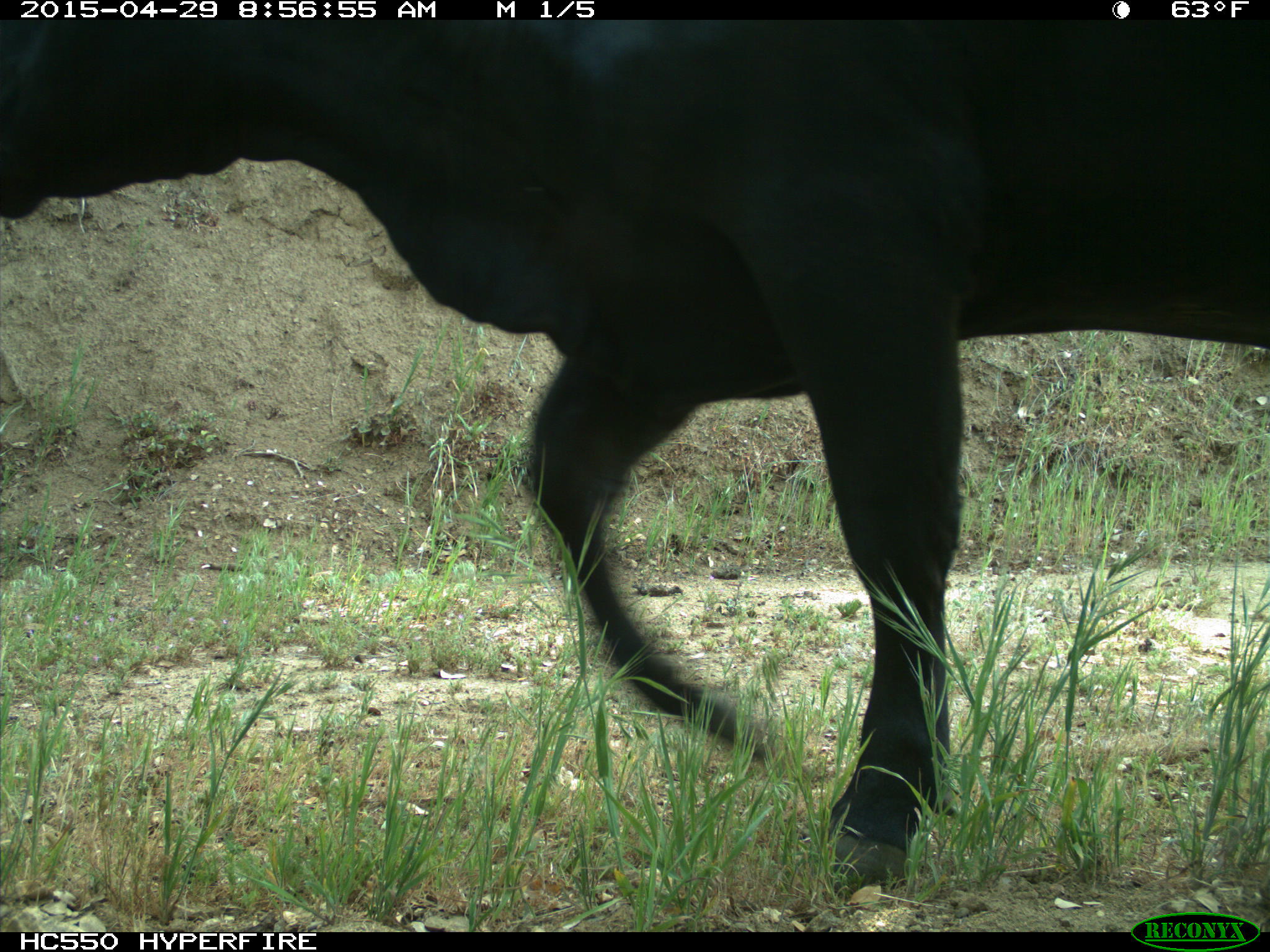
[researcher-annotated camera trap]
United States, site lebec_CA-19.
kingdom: Animalia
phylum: Chordata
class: Mammalia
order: Artiodactyla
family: Bovidae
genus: Bos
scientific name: Bos taurus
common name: domestic cow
Bos taurus (domestic cow).